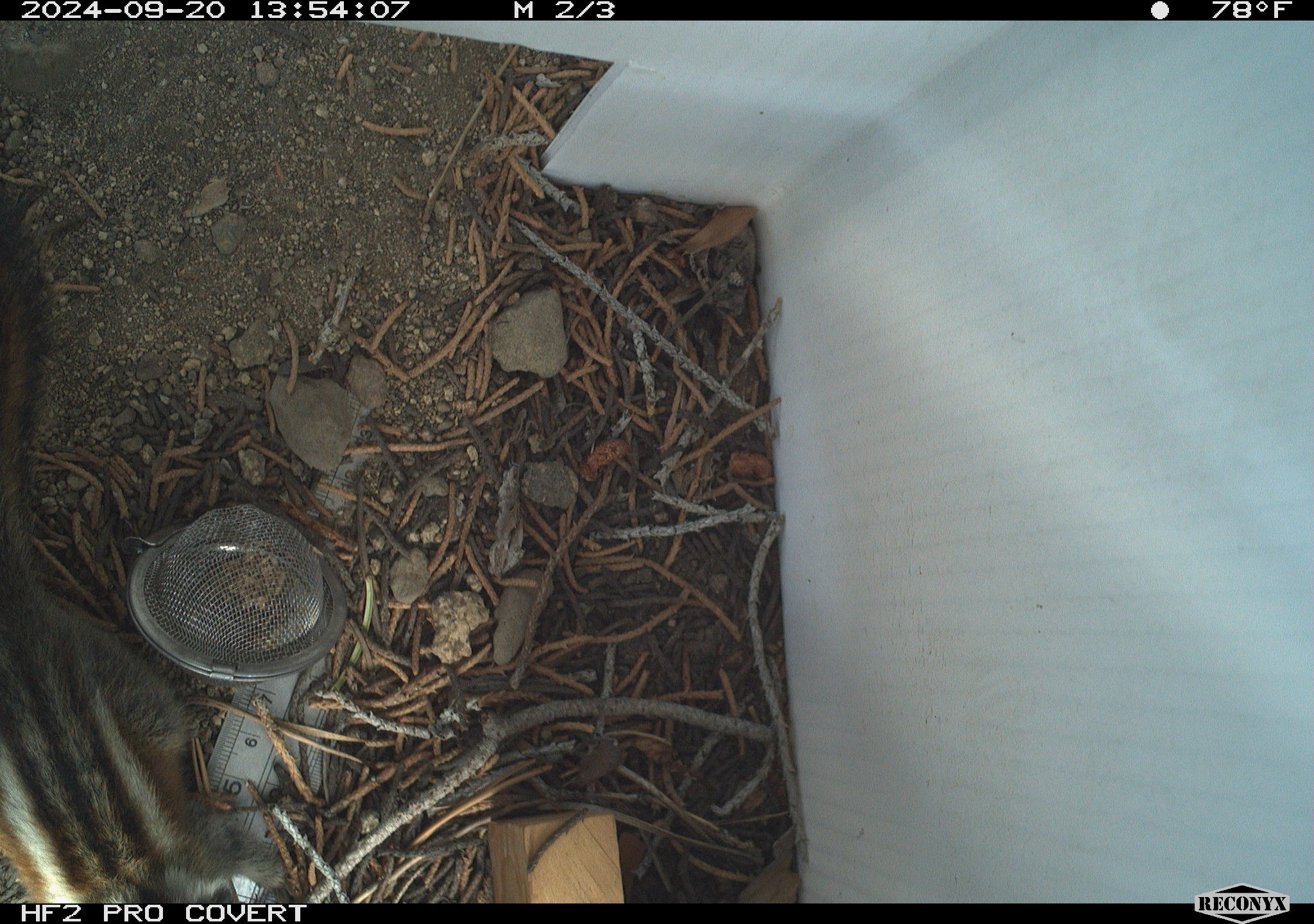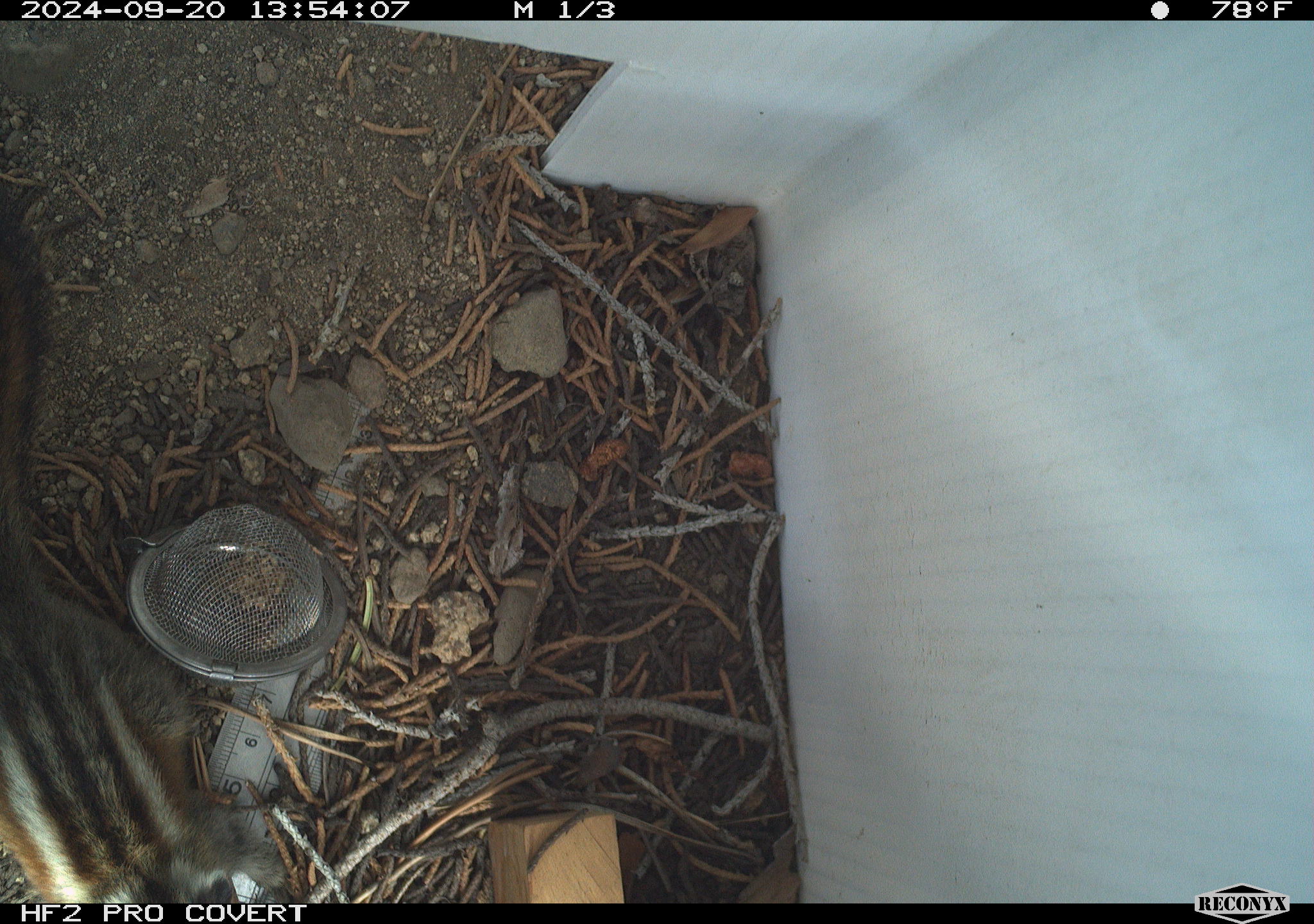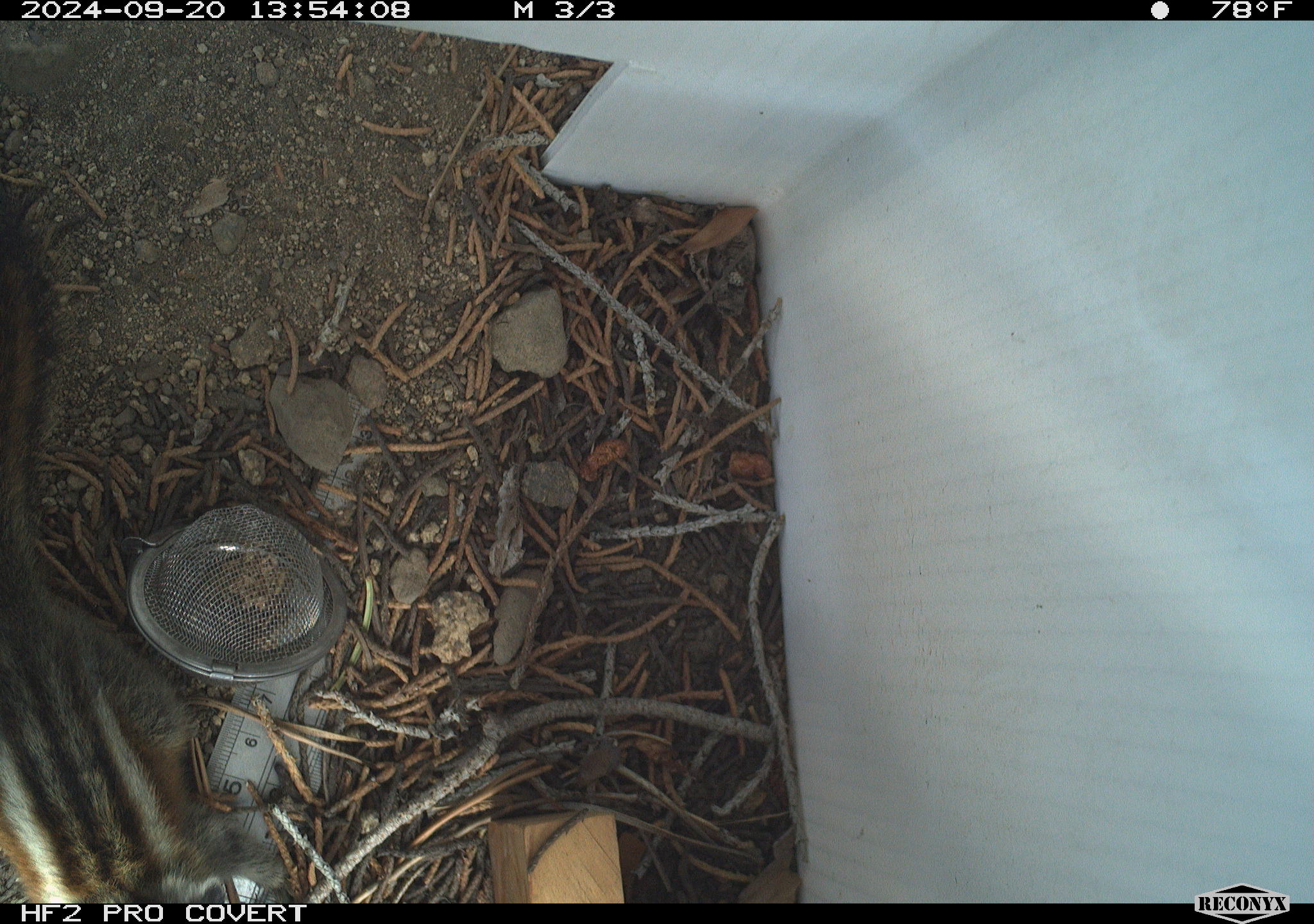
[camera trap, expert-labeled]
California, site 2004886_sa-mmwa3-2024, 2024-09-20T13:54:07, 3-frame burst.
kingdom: Animalia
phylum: Chordata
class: Mammalia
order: Rodentia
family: Sciuridae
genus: Neotamias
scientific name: Neotamias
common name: western chipmunks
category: neotamias species